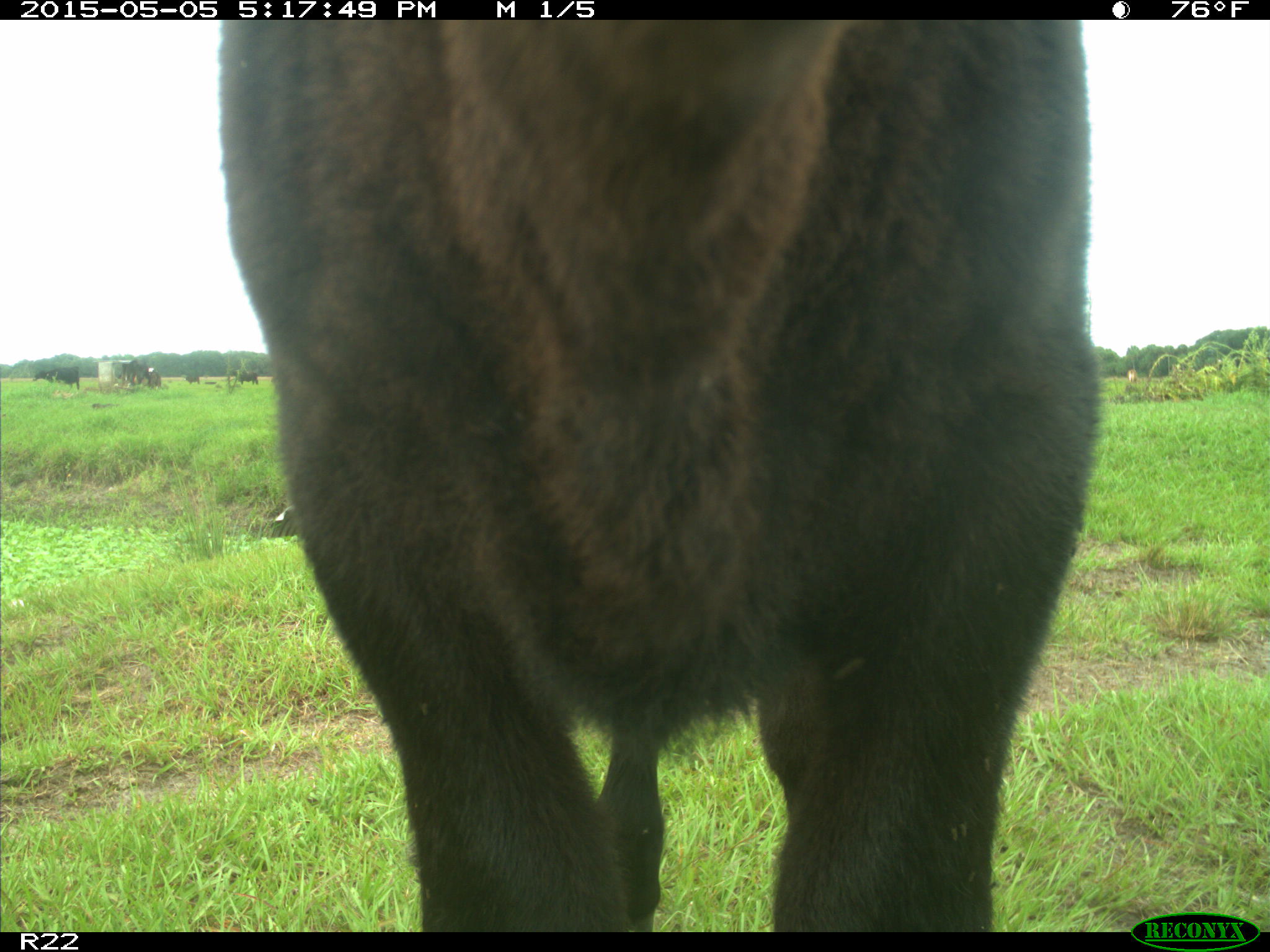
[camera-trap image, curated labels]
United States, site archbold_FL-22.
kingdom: Animalia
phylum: Chordata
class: Mammalia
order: Artiodactyla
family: Bovidae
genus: Bos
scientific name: Bos taurus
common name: domestic cow